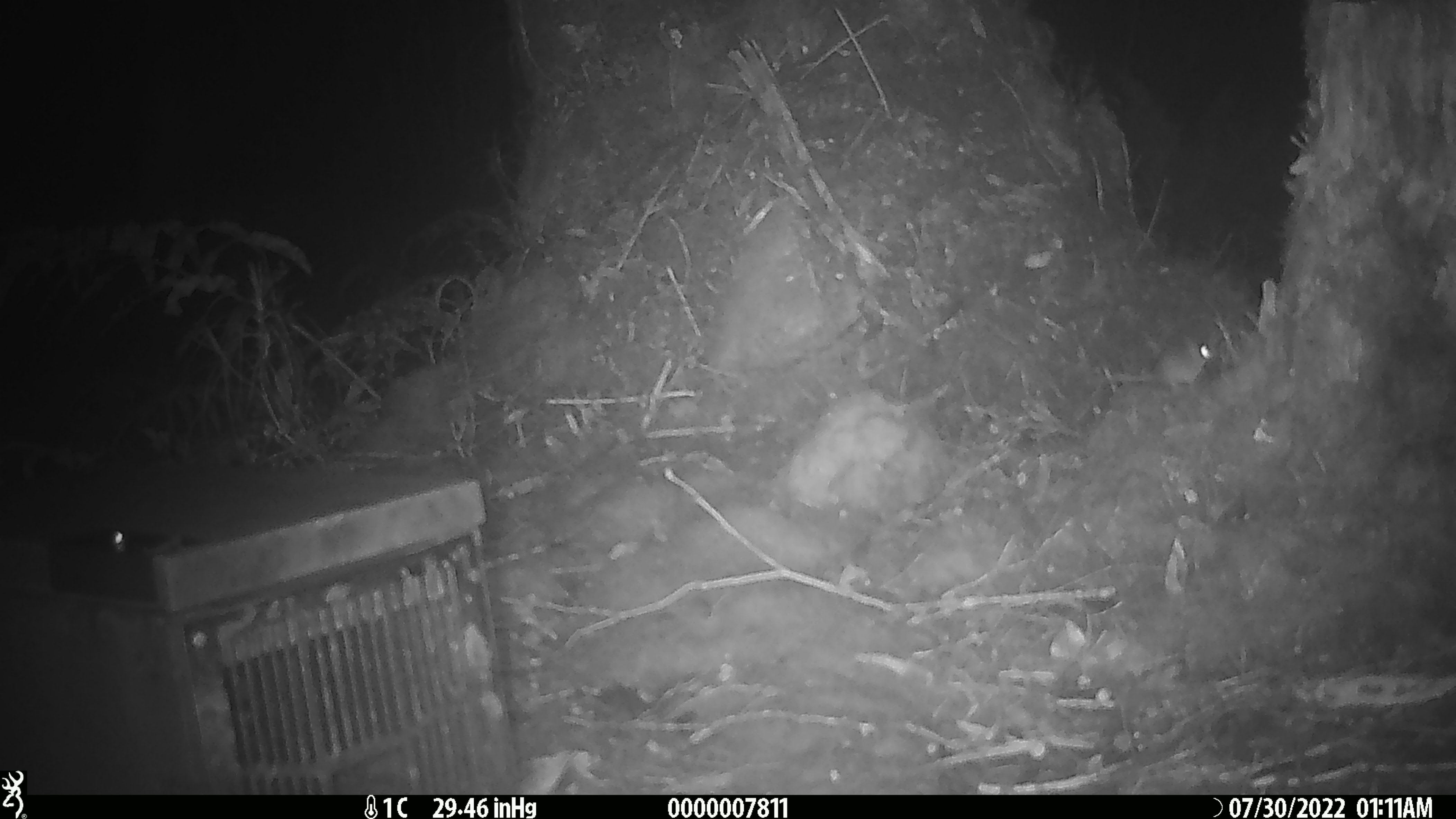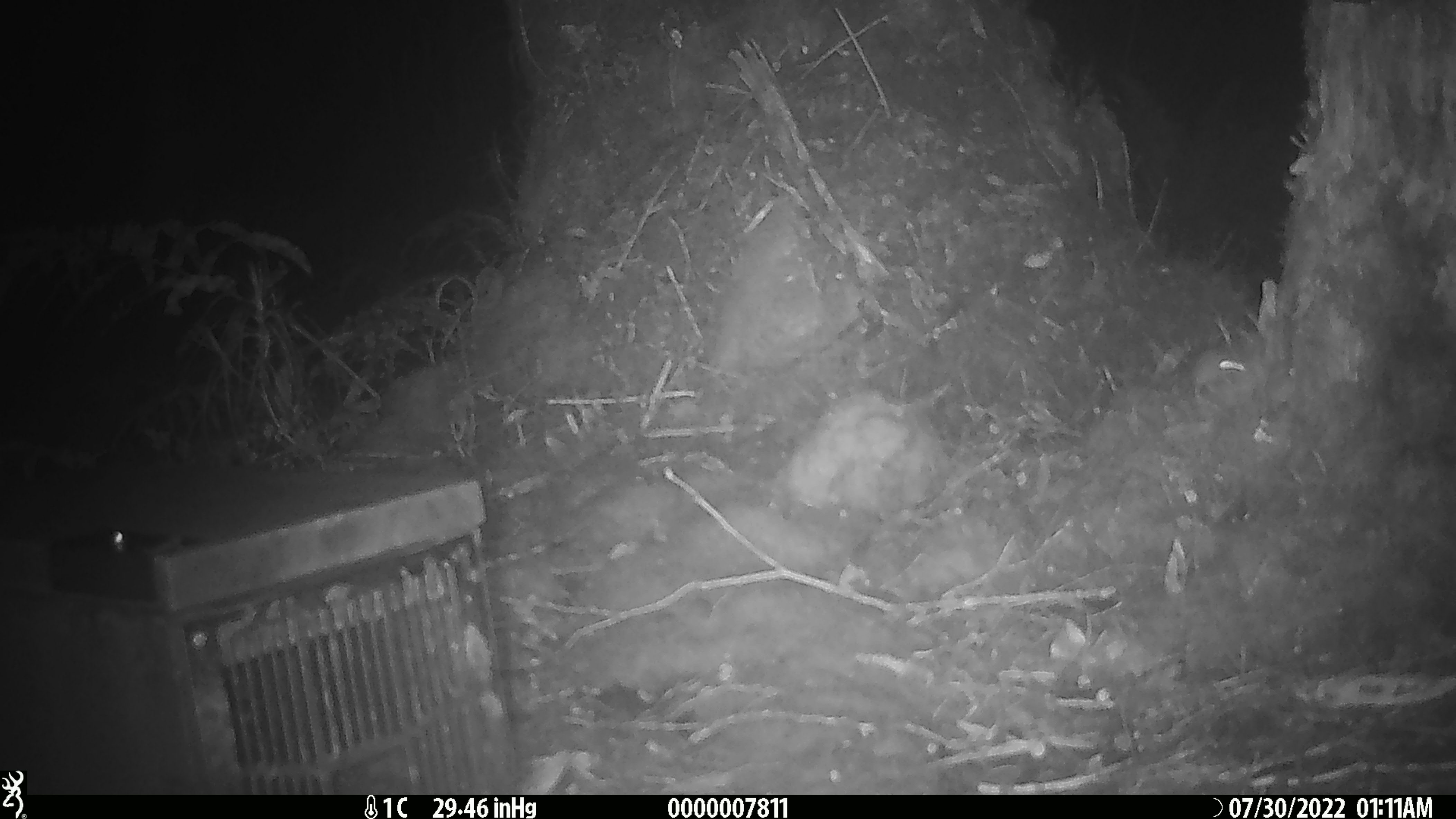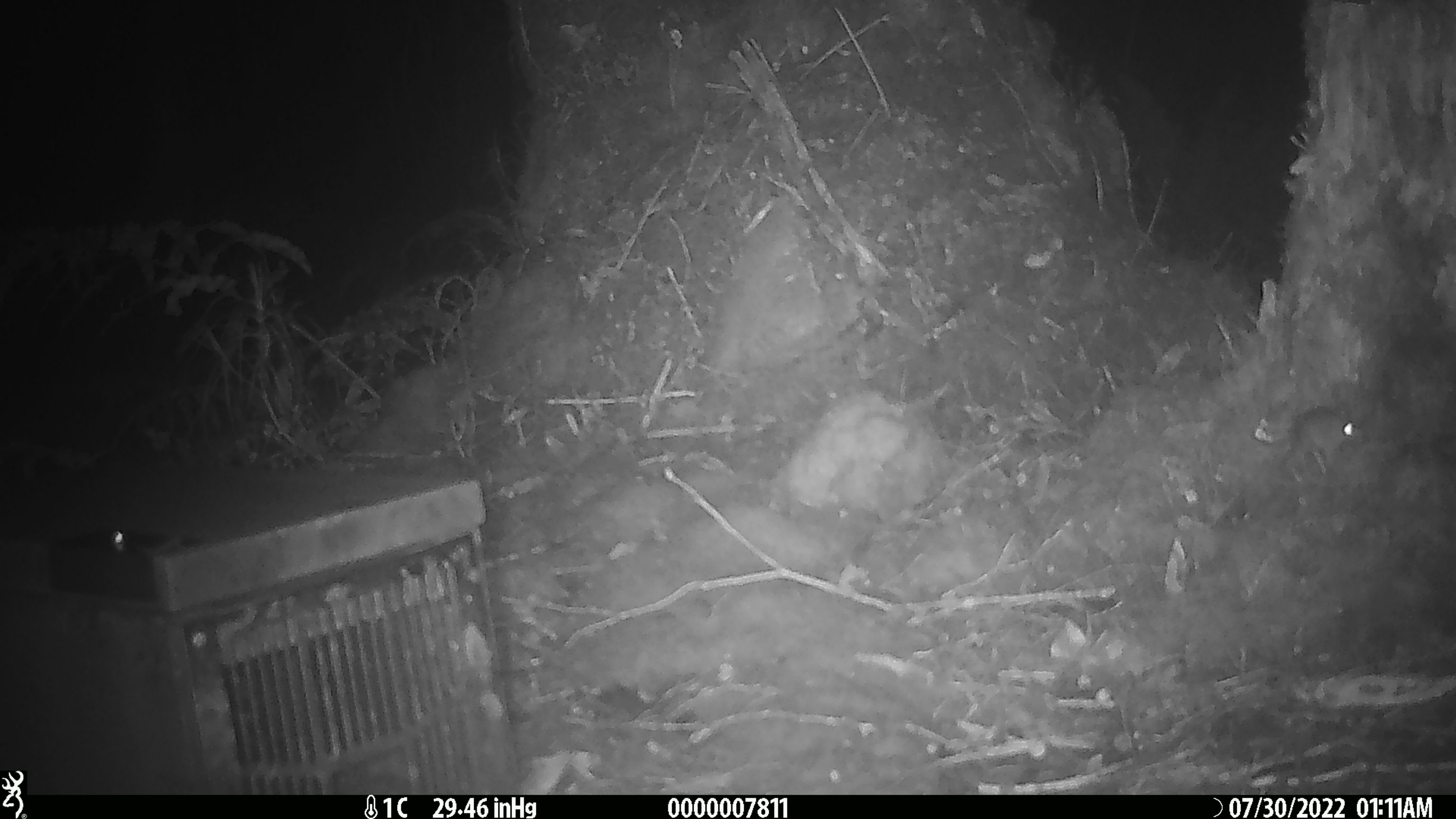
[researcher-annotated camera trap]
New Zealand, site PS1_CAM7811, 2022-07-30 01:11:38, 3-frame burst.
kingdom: Animalia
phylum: Chordata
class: Mammalia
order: Rodentia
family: Muridae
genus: Mus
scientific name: Mus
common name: mouse